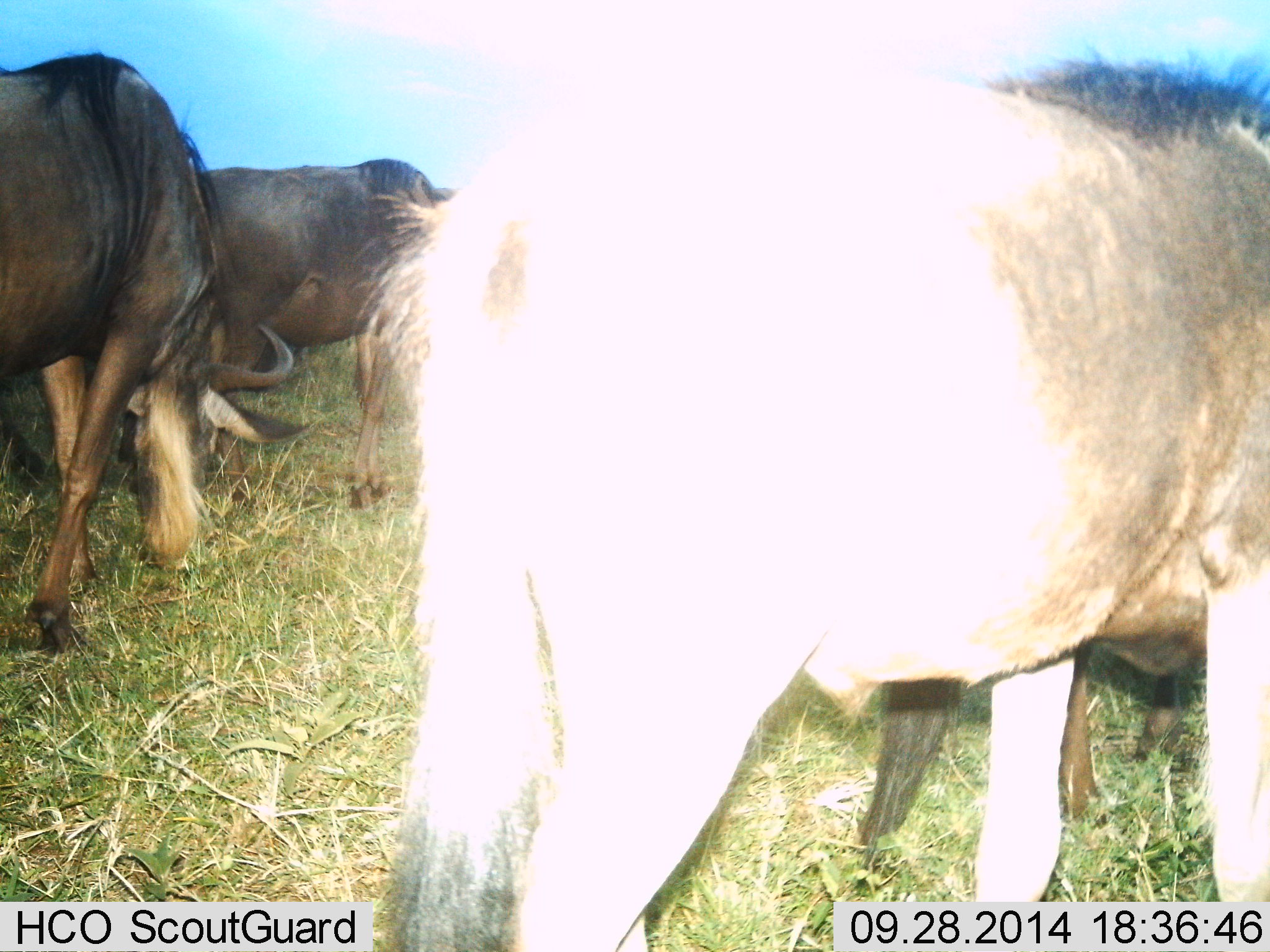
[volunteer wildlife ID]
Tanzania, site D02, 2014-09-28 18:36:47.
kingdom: Animalia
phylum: Chordata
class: Mammalia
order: Artiodactyla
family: Bovidae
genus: Connochaetes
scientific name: Connochaetes taurinus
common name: blue wildebeest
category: wildebeest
Wildebeest (blue wildebeest) (Connochaetes taurinus), count 4. Behavior (volunteer vote fractions): standing 60%, resting 0%, moving 20%, interacting 0%. Young present (vote fraction): 10%. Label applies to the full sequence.